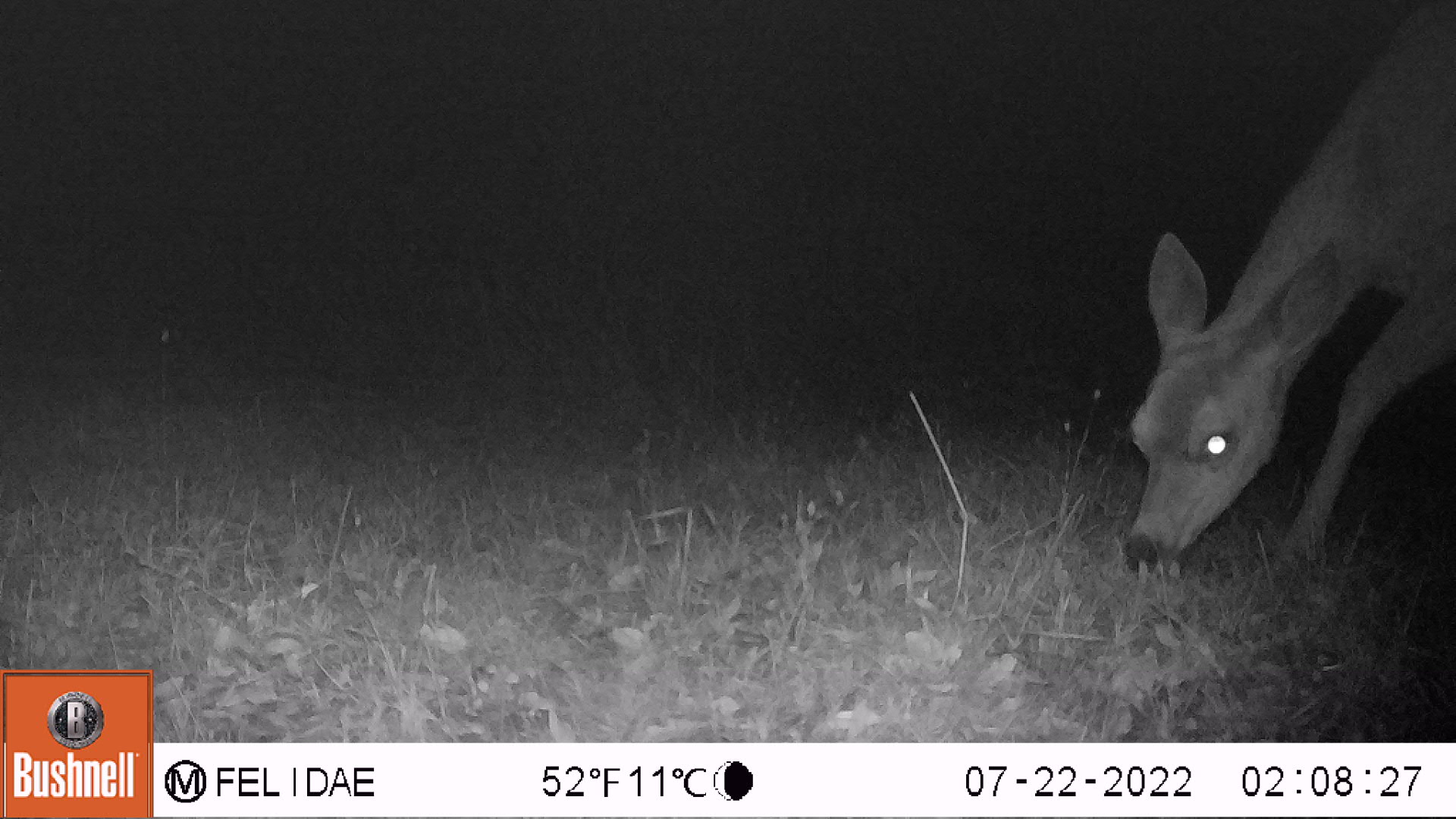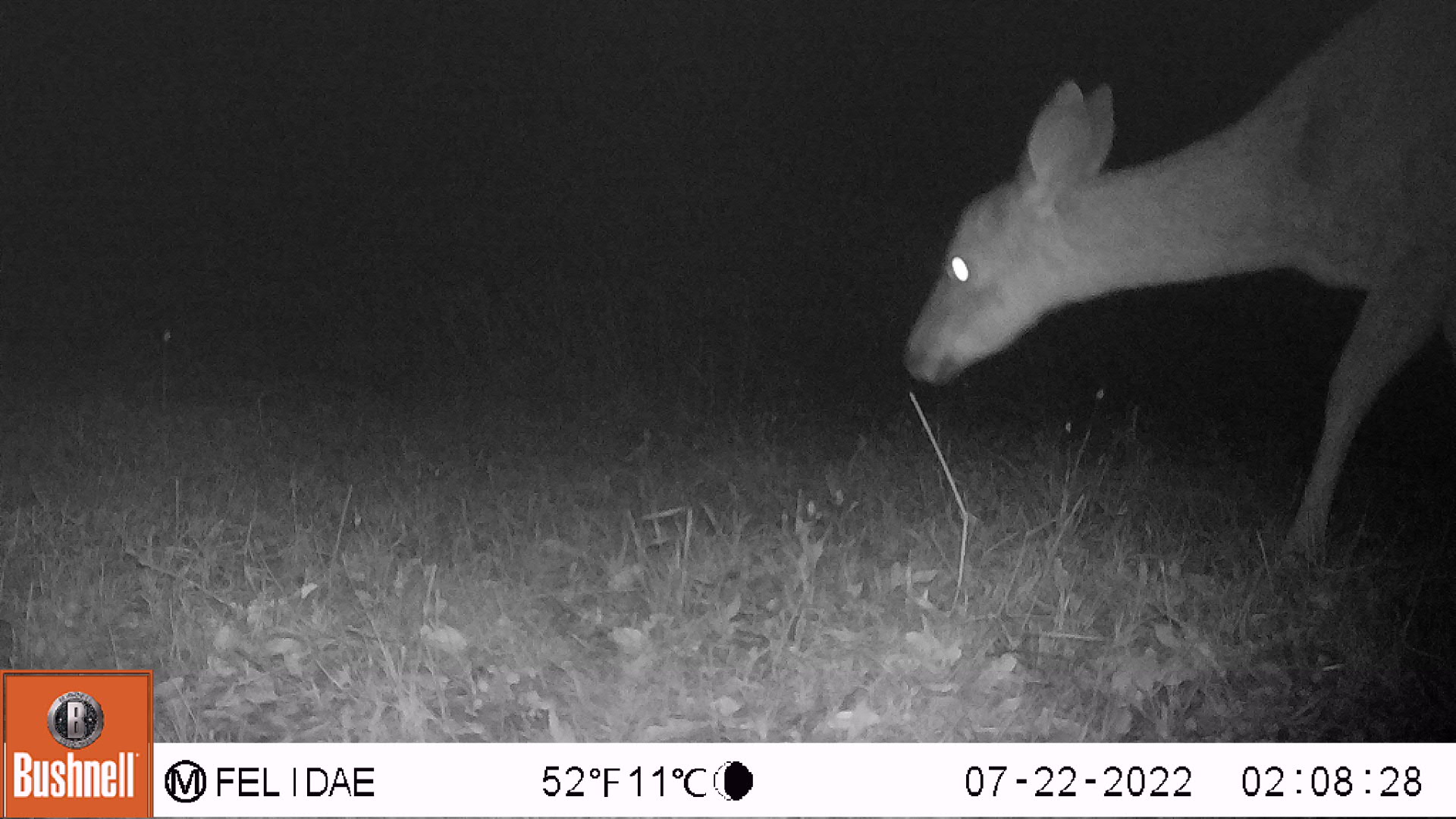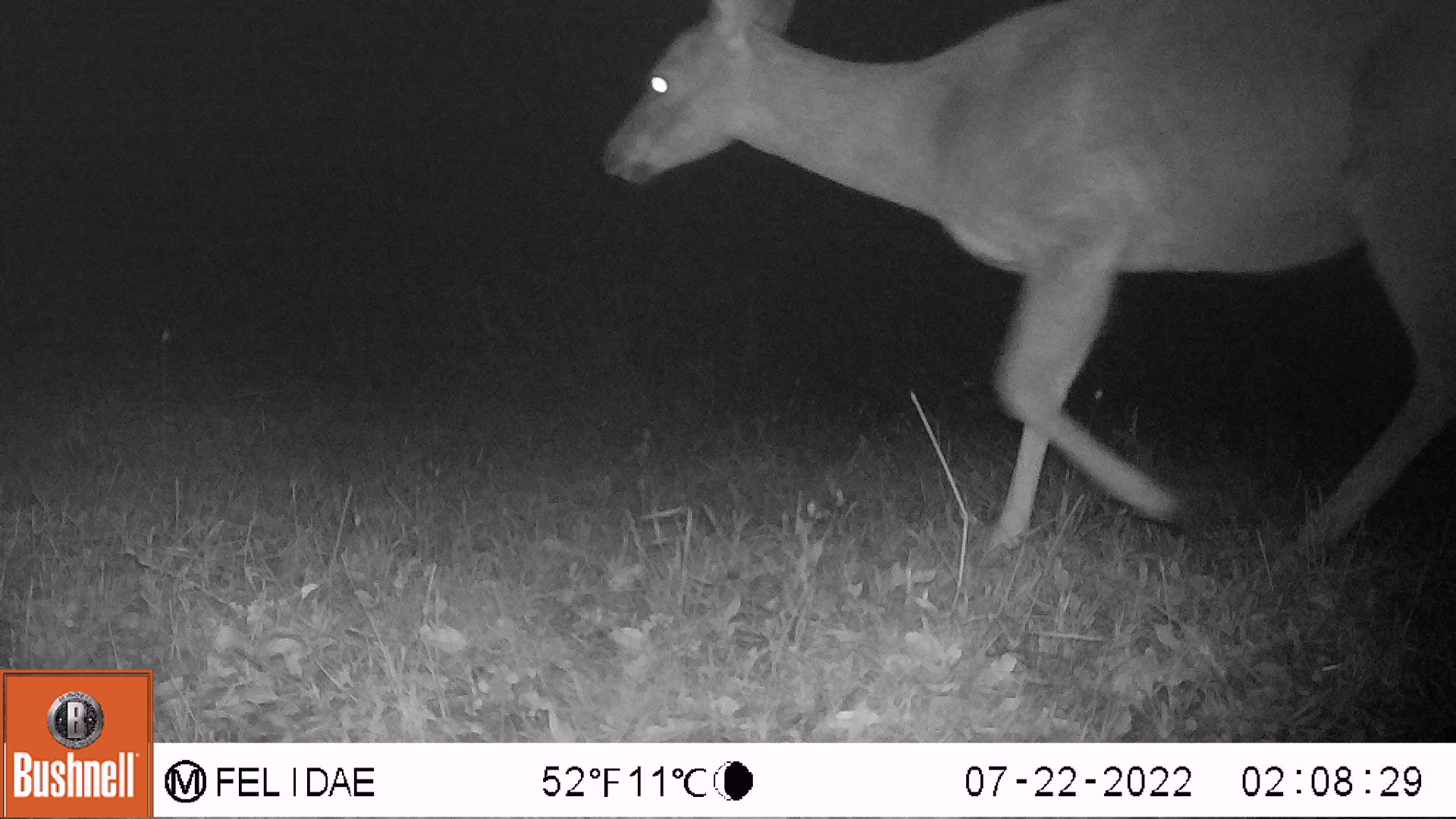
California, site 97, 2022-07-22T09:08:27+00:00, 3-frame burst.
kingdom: Animalia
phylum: Chordata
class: Mammalia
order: Artiodactyla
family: Cervidae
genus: Odocoileus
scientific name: Odocoileus hemionus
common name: mule deer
Mule deer (Odocoileus hemionus).